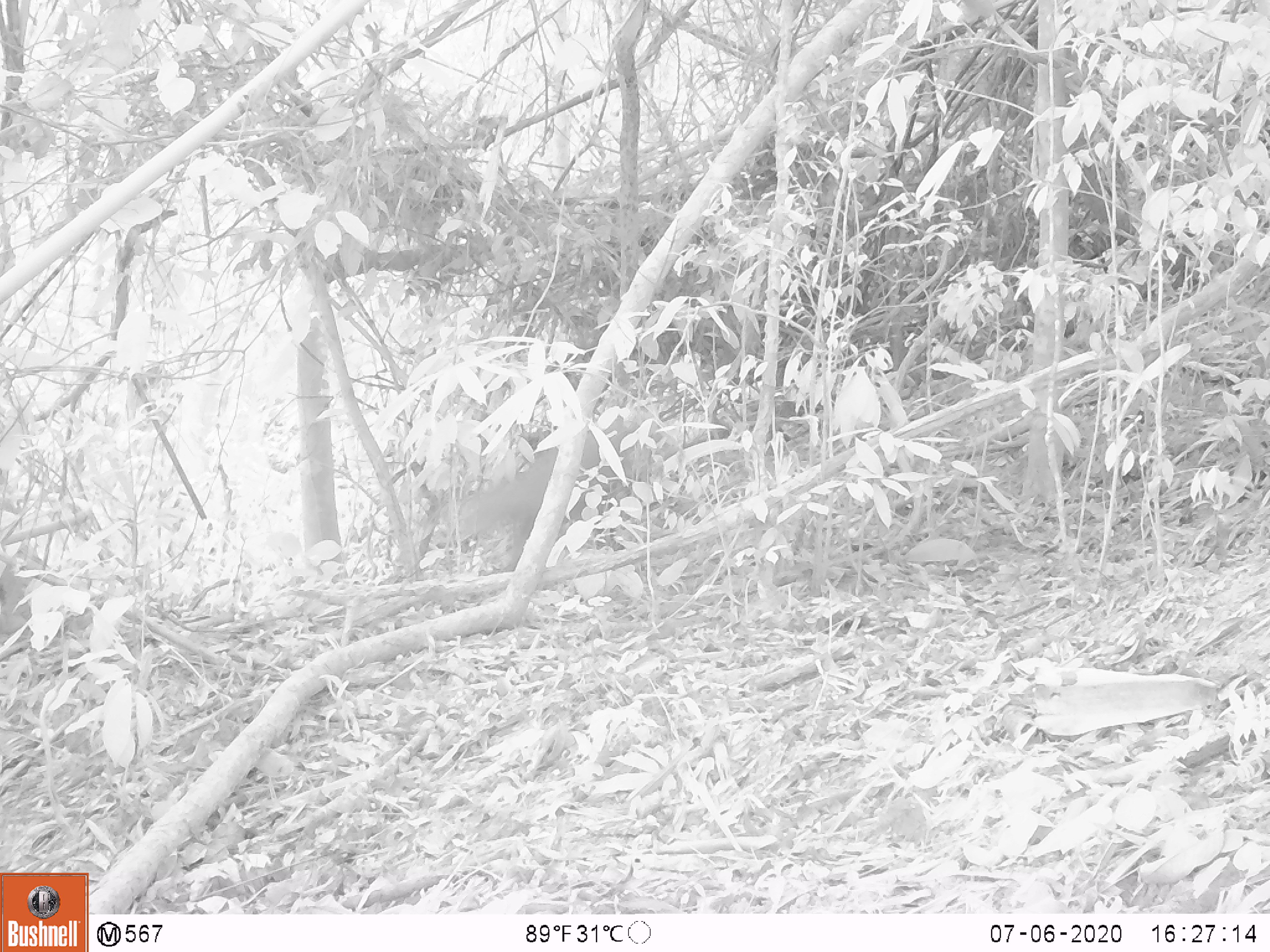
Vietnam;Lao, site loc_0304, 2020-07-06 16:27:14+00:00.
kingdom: Animalia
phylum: Chordata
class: Mammalia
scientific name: Mammalia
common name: mammal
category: unidentified mammal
Unidentified mammal (mammal) (Mammalia). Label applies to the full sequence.